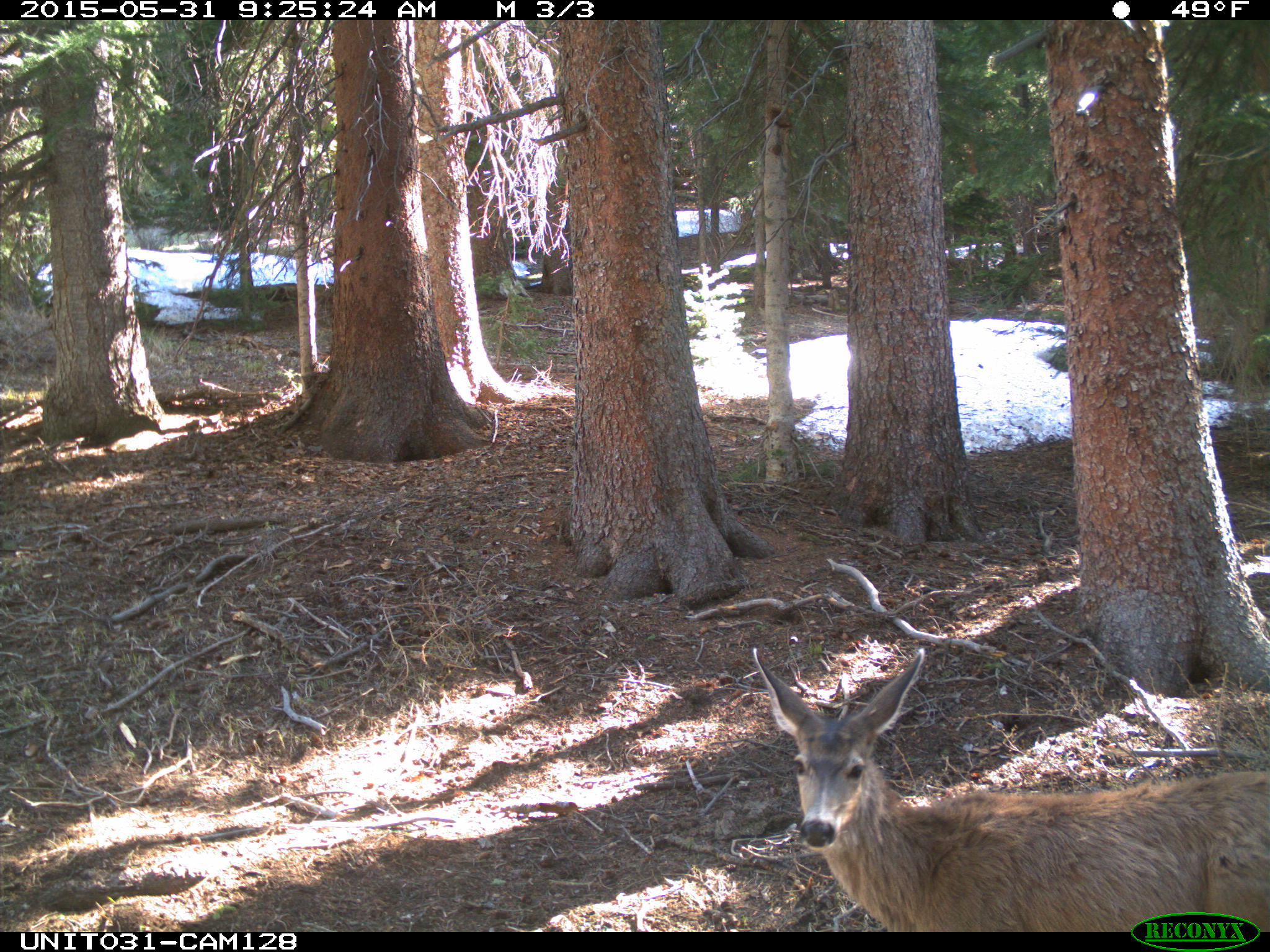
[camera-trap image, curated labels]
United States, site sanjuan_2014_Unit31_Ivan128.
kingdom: Animalia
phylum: Chordata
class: Mammalia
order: Artiodactyla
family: Cervidae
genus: Odocoileus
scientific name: Odocoileus hemionus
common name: mule deer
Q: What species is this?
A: Odocoileus hemionus (mule deer).